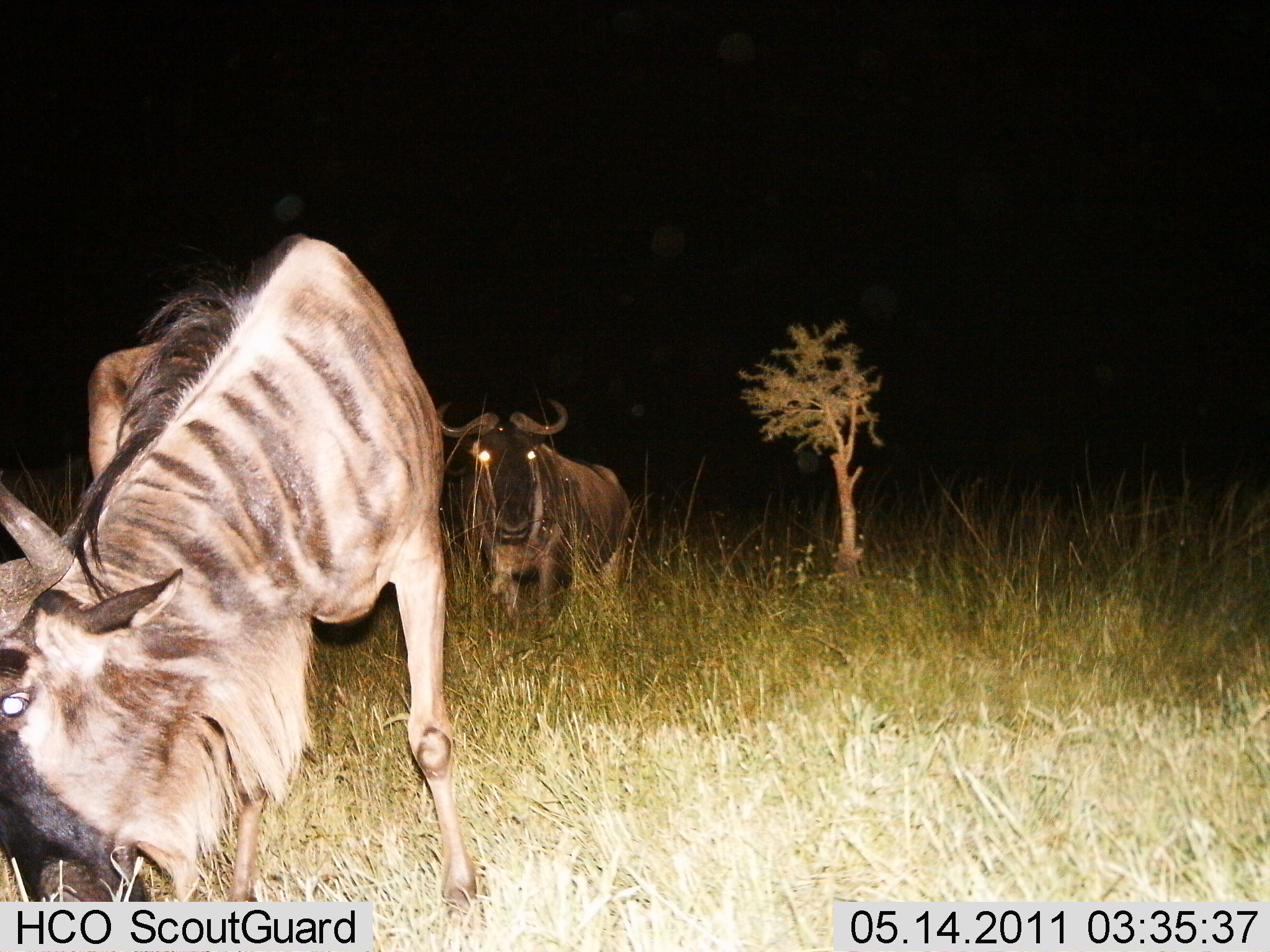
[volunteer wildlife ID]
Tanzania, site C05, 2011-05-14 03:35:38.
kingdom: Animalia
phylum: Chordata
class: Mammalia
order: Artiodactyla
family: Bovidae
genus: Connochaetes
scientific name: Connochaetes taurinus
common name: blue wildebeest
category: wildebeest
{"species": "wildebeest (blue wildebeest) (Connochaetes taurinus)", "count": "2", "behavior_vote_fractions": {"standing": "75%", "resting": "0%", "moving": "17%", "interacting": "0%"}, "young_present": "0%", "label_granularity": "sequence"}